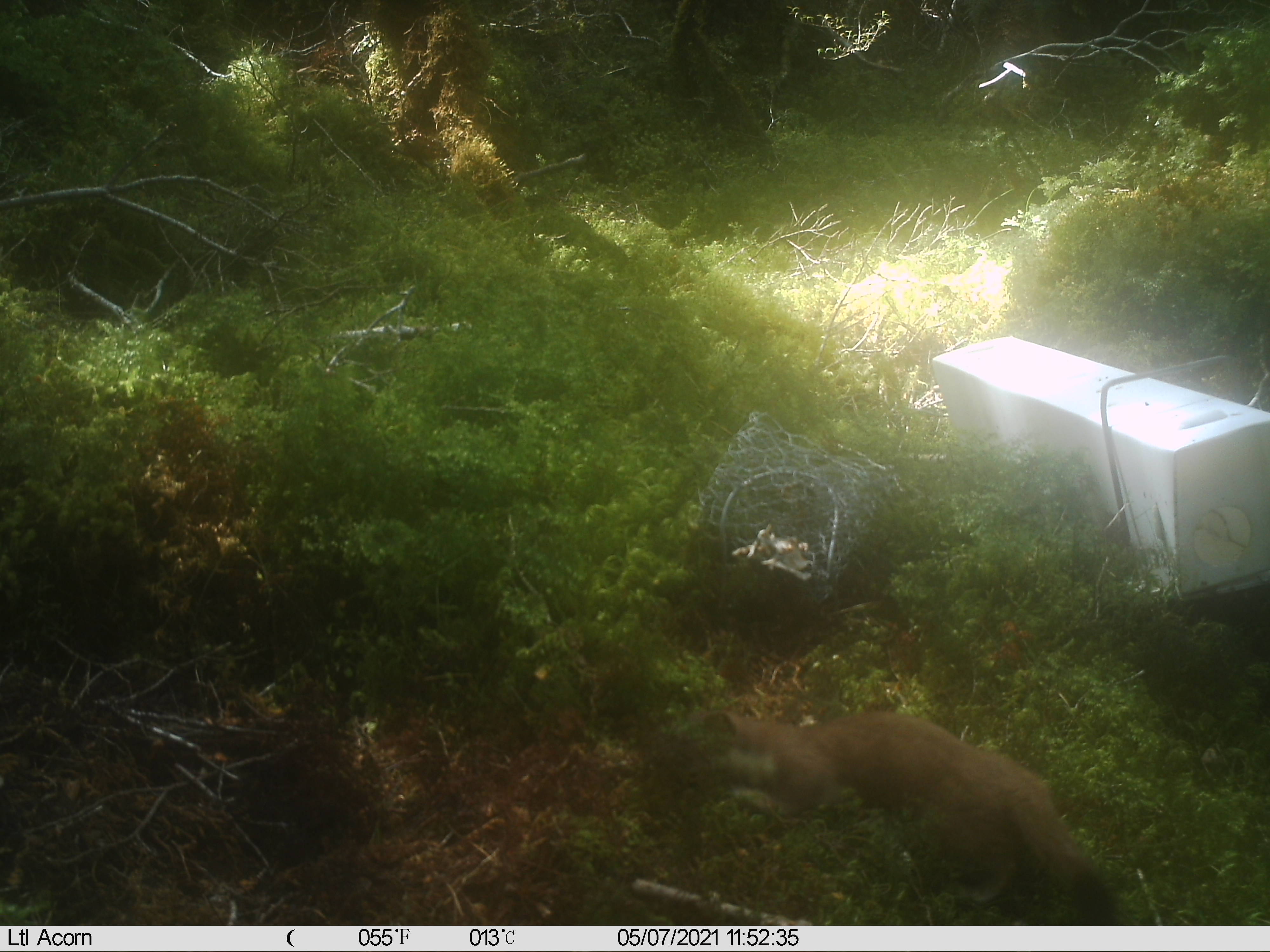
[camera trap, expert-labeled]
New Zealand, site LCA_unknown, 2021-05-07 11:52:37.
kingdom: Animalia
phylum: Chordata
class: Mammalia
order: Carnivora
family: Mustelidae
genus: Mustela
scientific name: Mustela erminea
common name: stoat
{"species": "stoat (Mustela erminea)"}